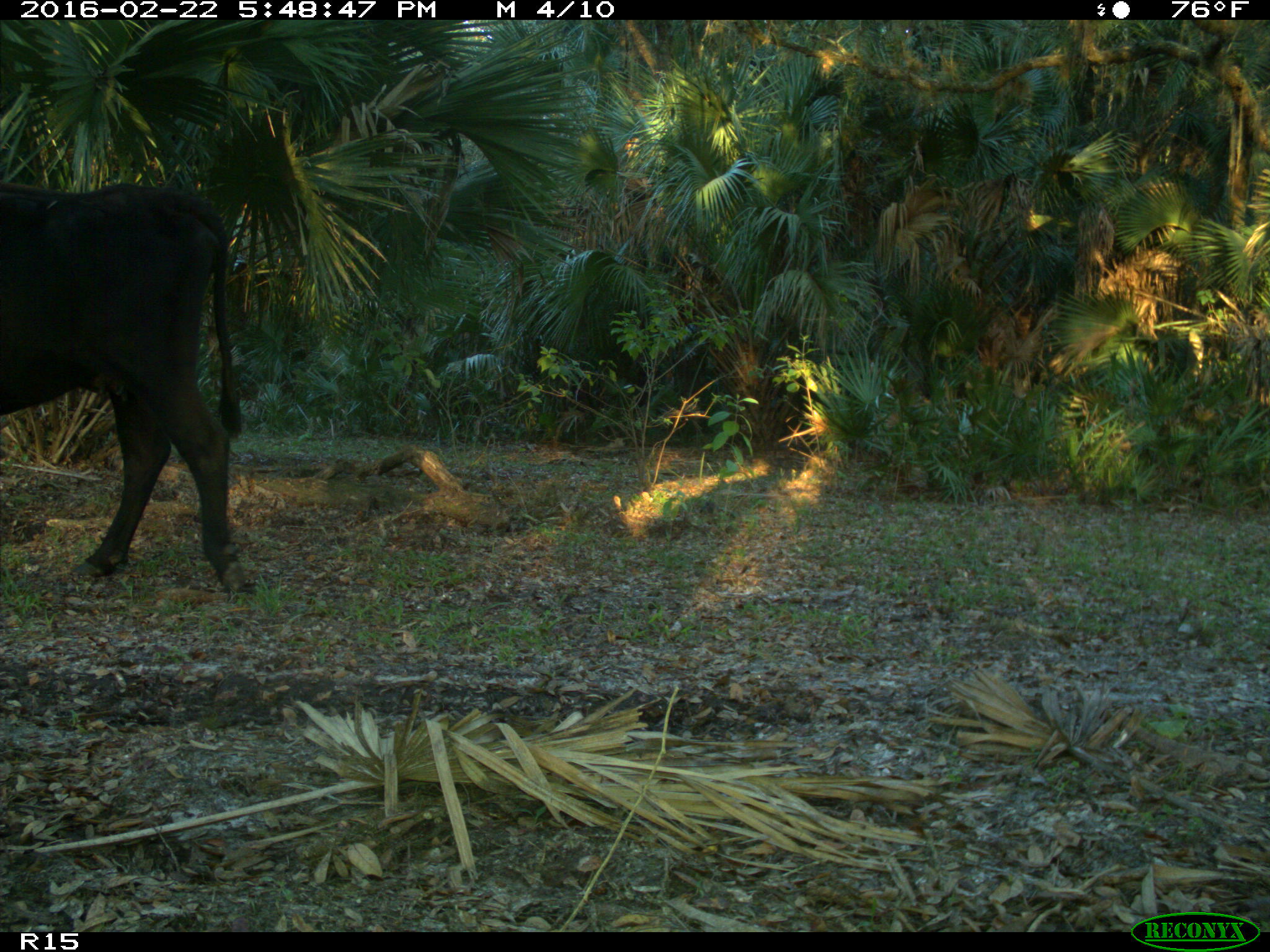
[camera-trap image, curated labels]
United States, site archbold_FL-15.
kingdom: Animalia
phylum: Chordata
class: Mammalia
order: Artiodactyla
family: Bovidae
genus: Bos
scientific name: Bos taurus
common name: domestic cow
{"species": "Bos taurus (domestic cow)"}